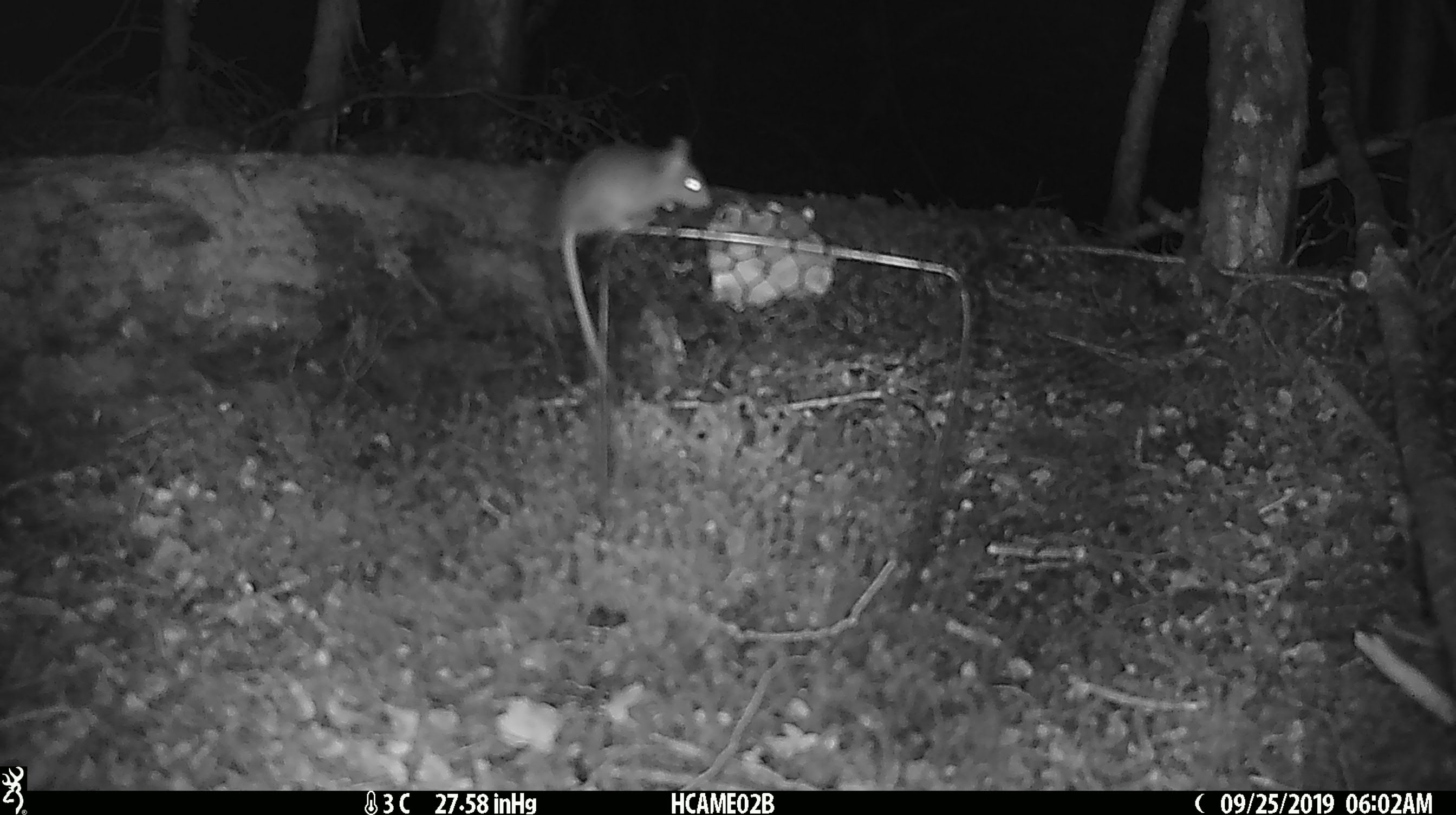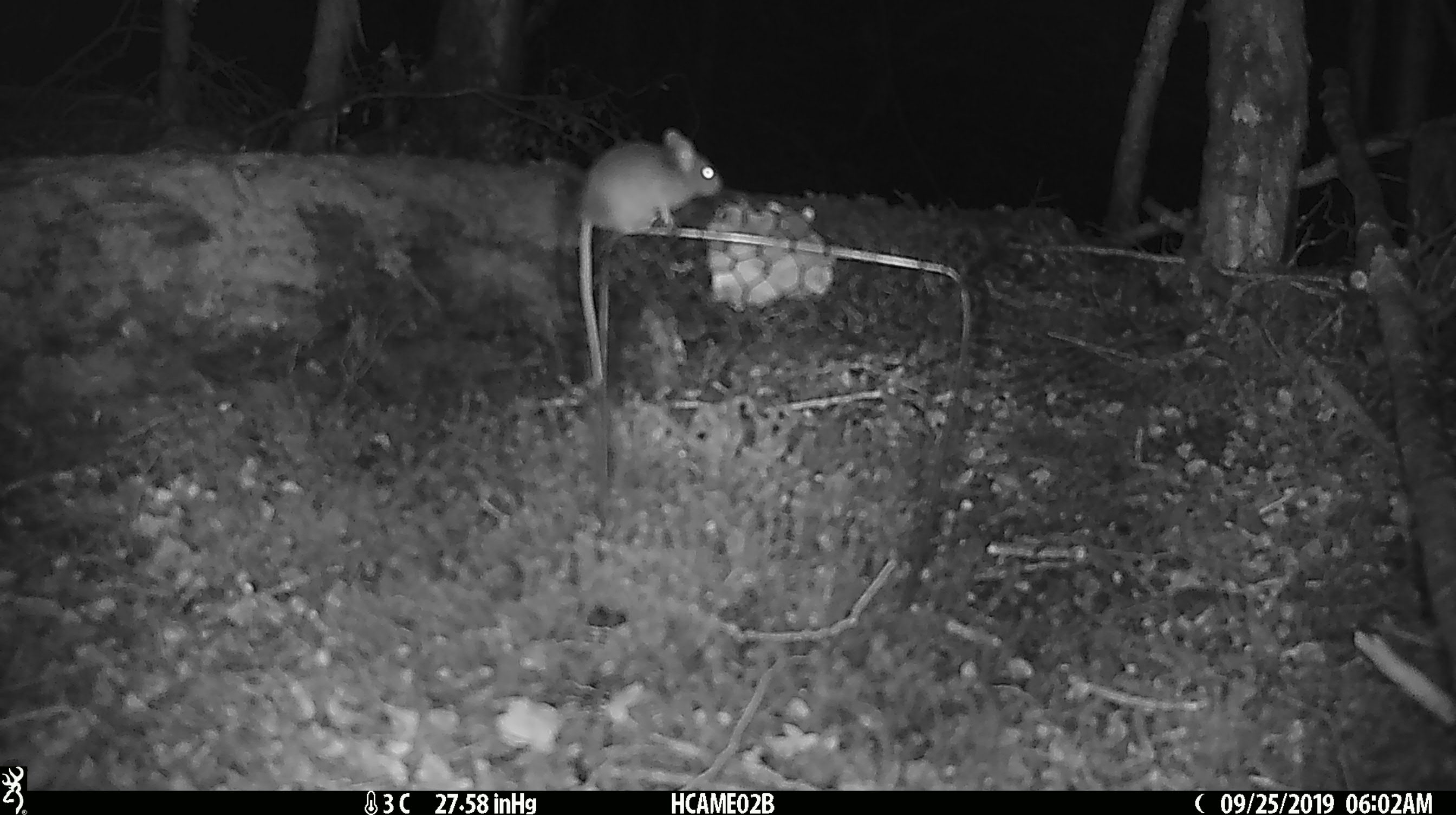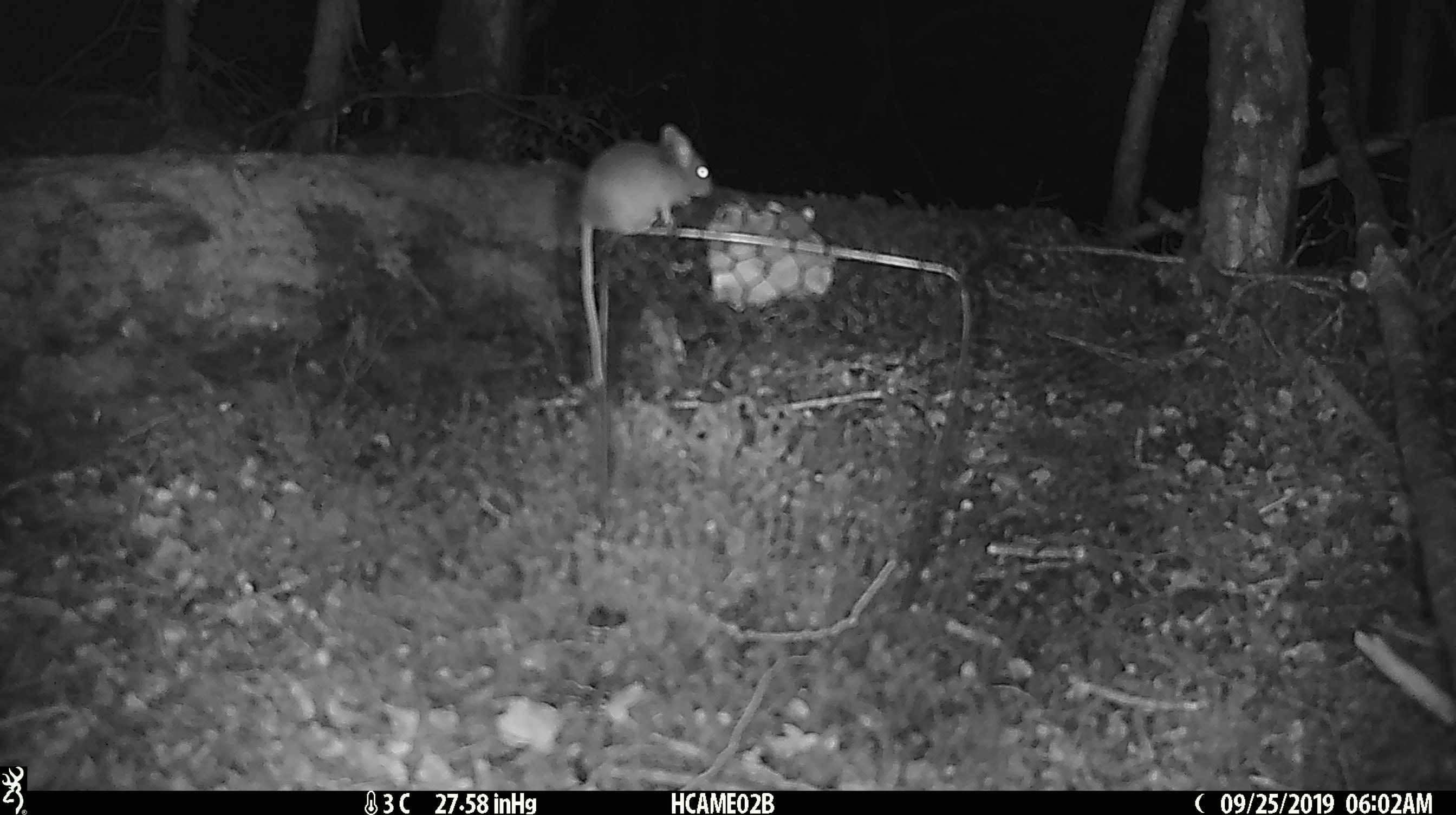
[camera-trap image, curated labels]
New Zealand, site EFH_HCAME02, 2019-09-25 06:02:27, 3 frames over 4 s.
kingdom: Animalia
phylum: Chordata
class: Mammalia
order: Rodentia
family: Muridae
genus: Mus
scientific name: Mus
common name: mouse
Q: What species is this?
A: Mouse (Mus).